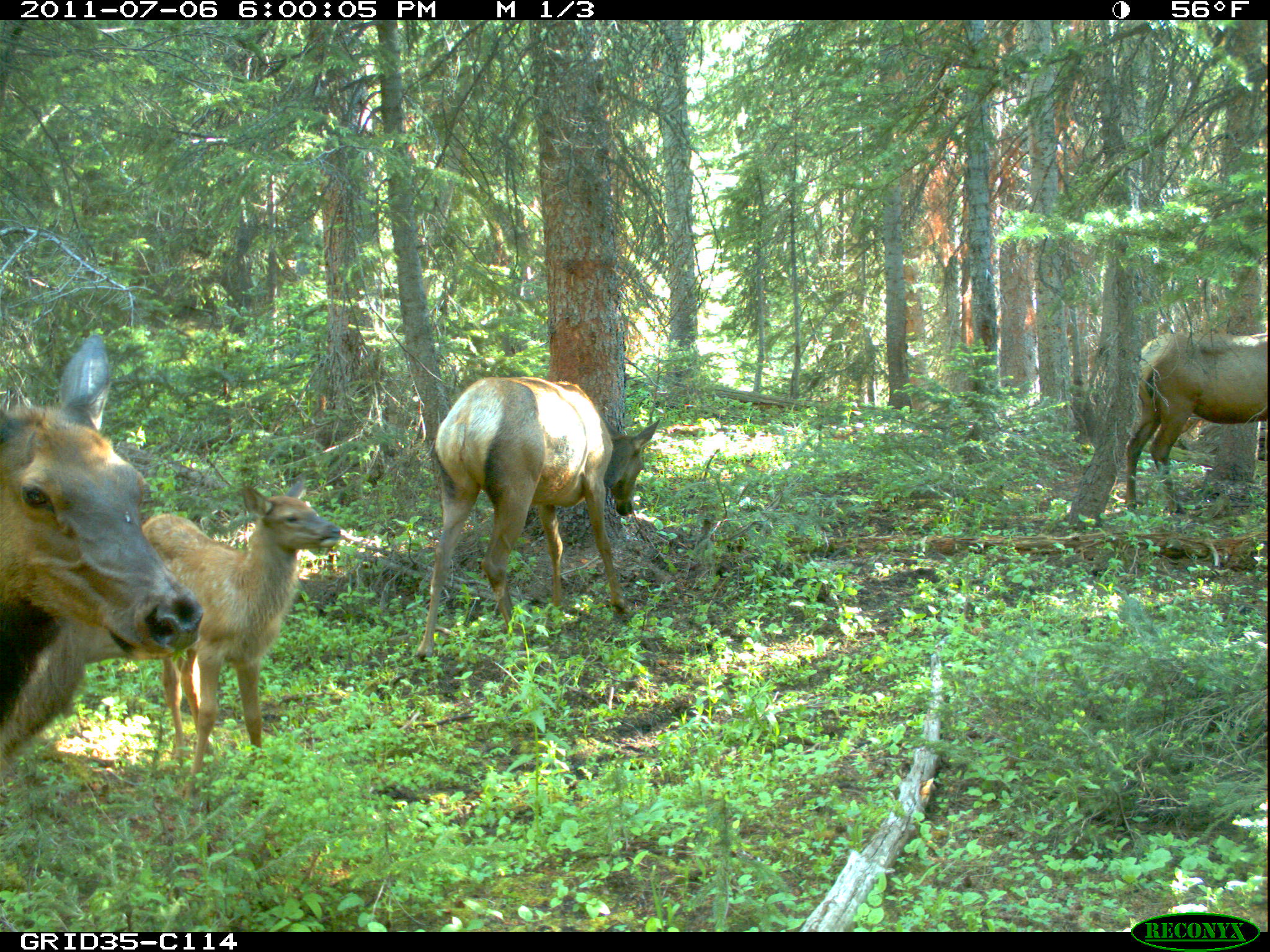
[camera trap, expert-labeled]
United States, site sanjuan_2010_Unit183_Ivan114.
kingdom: Animalia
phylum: Chordata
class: Mammalia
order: Artiodactyla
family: Cervidae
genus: Cervus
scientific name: Cervus elaphus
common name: red deer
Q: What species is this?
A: Cervus elaphus (red deer).